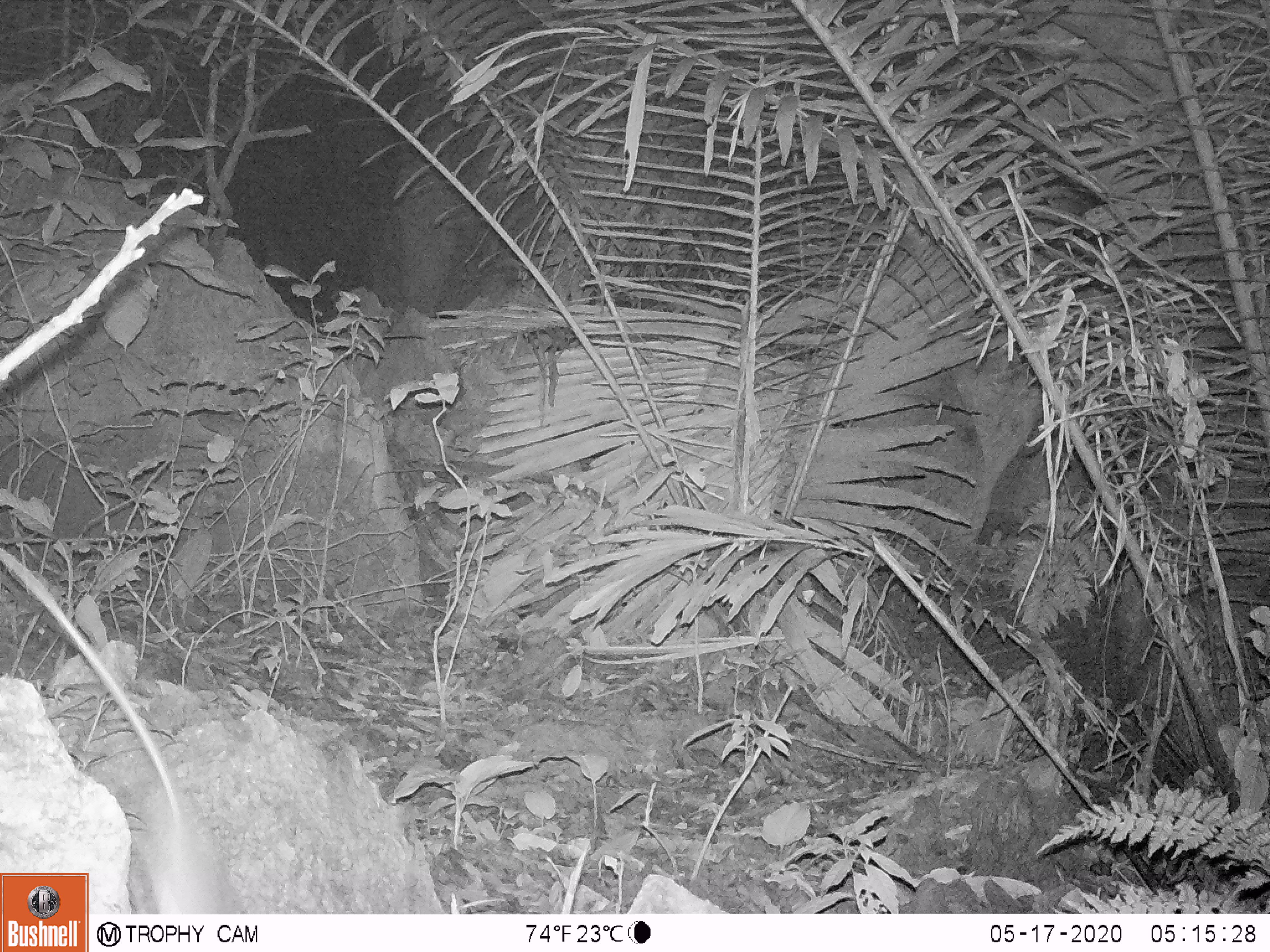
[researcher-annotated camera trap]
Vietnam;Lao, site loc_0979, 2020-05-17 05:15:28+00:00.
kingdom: Animalia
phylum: Chordata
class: Mammalia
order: Rodentia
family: Muridae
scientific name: Muridae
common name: old-world mice and rats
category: unidentified murid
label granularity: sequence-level